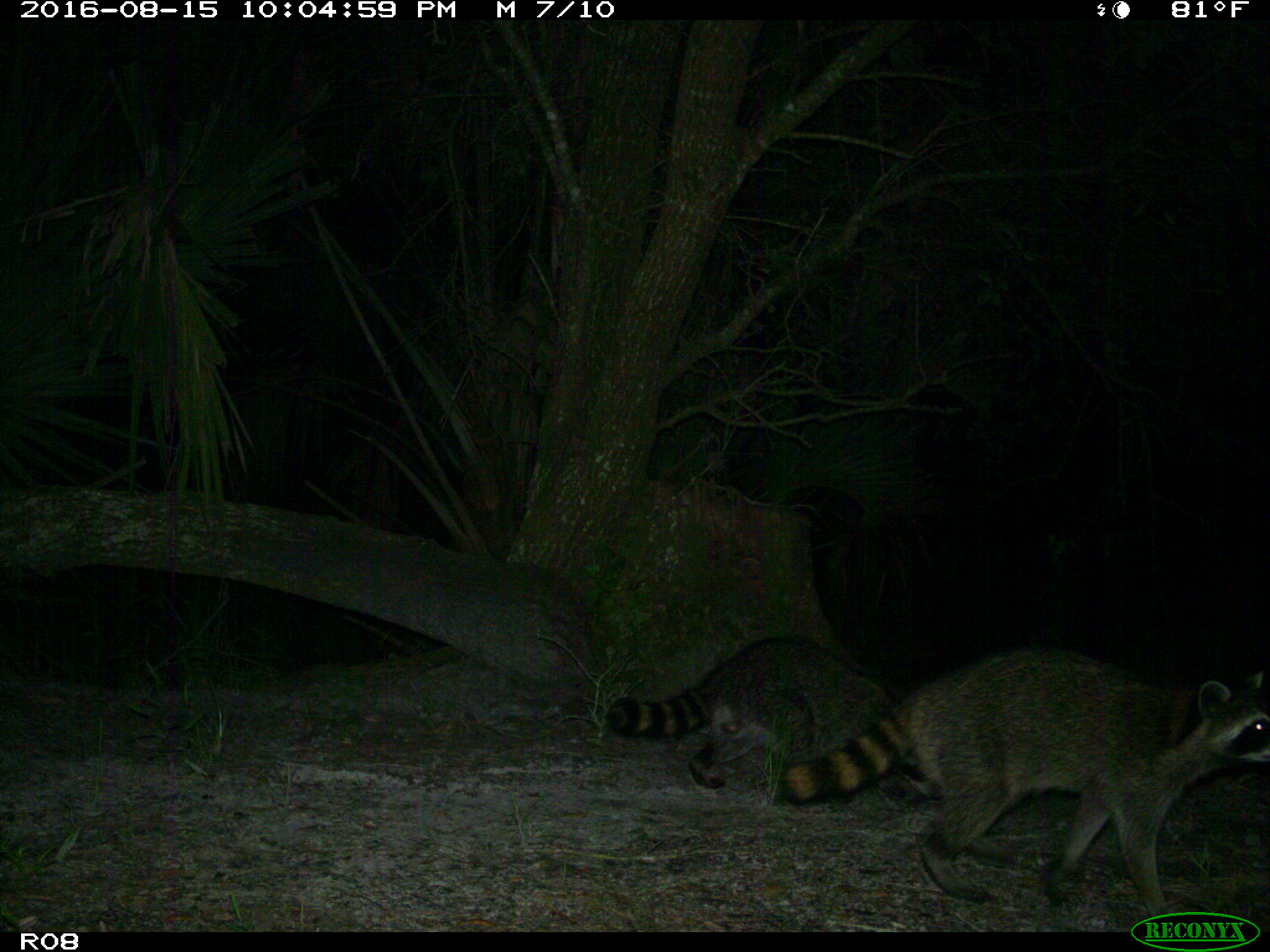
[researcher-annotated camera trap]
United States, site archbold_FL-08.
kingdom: Animalia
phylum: Chordata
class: Mammalia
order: Carnivora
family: Procyonidae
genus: Procyon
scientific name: Procyon lotor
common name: common raccoon